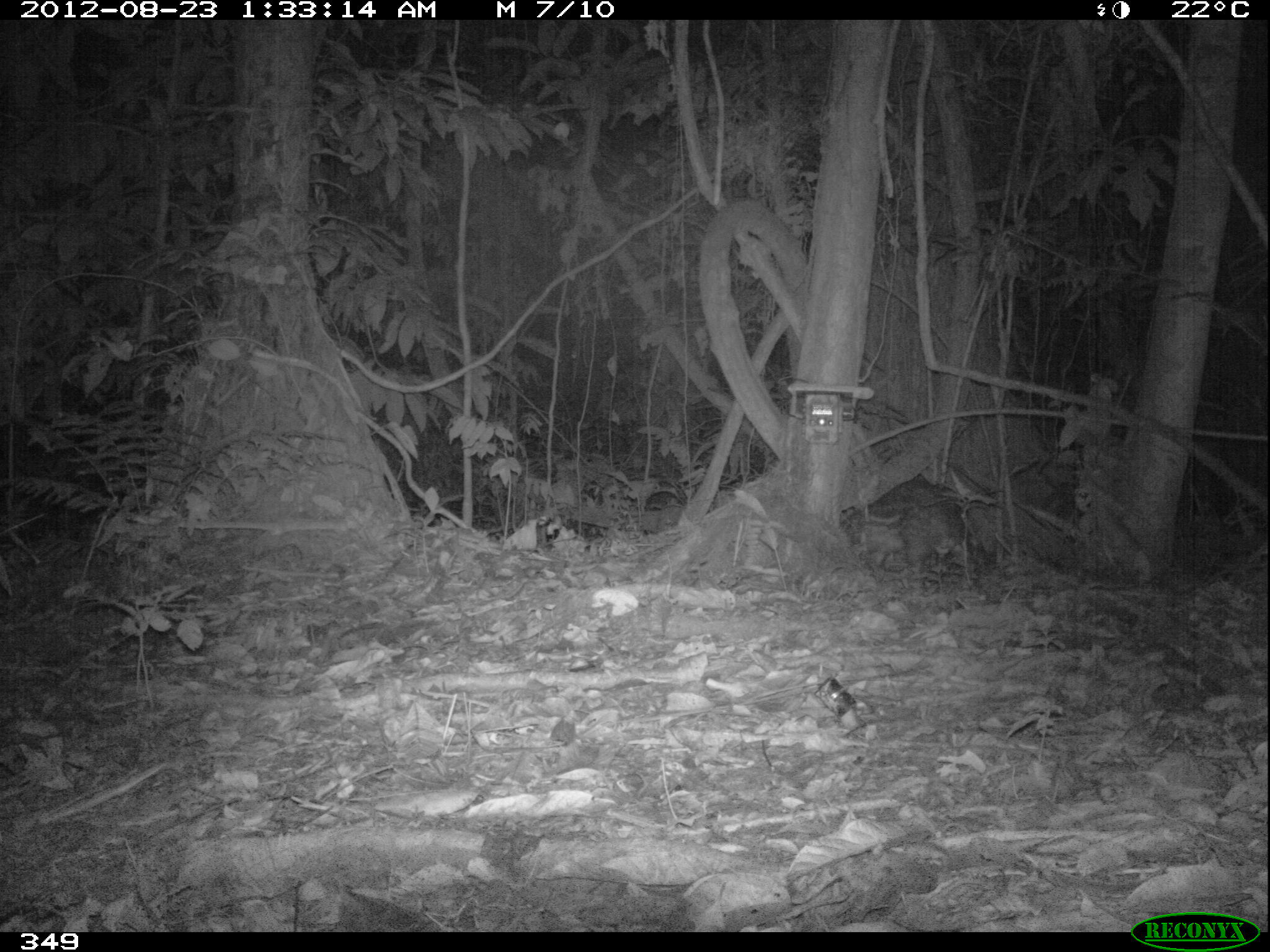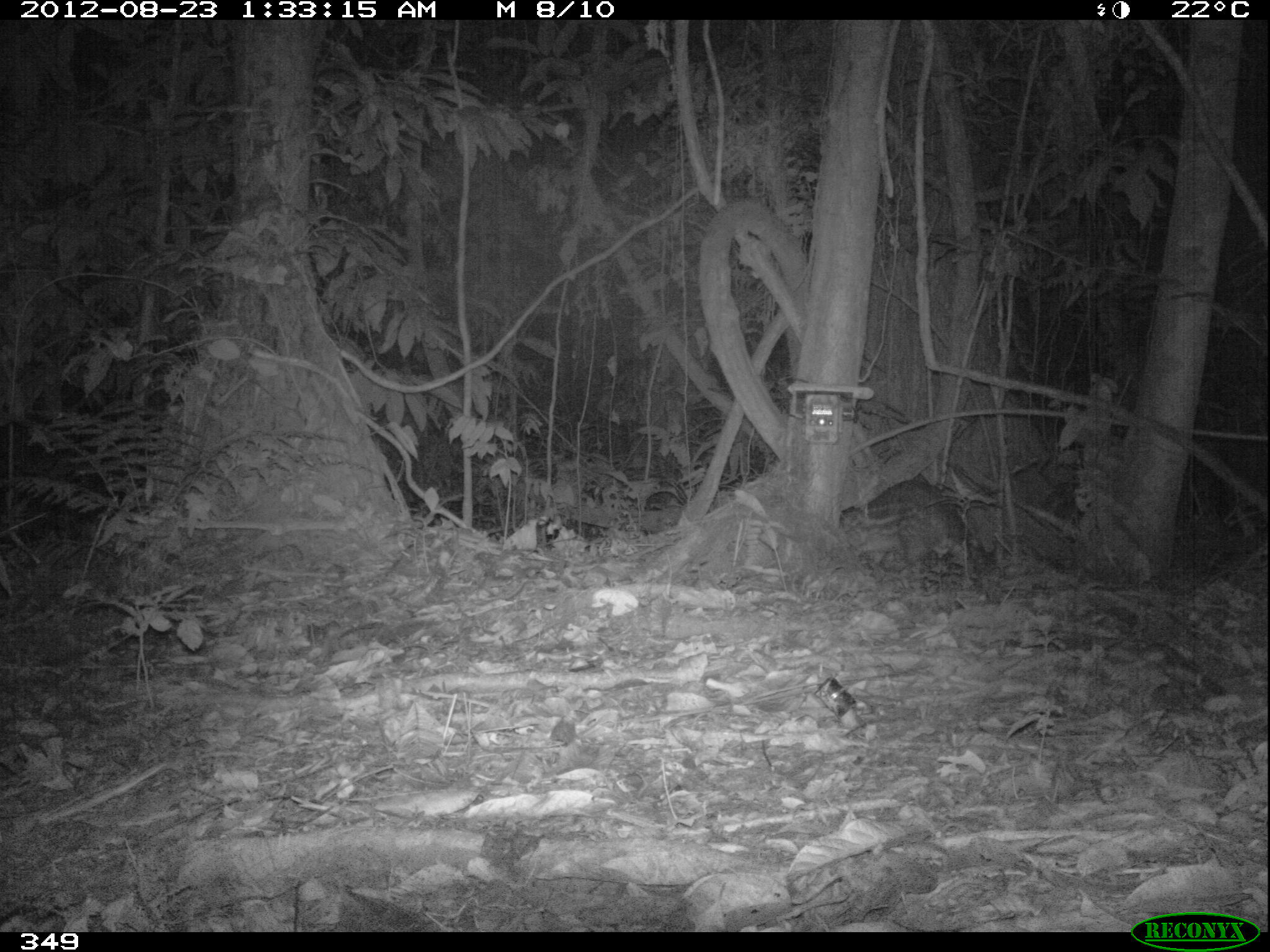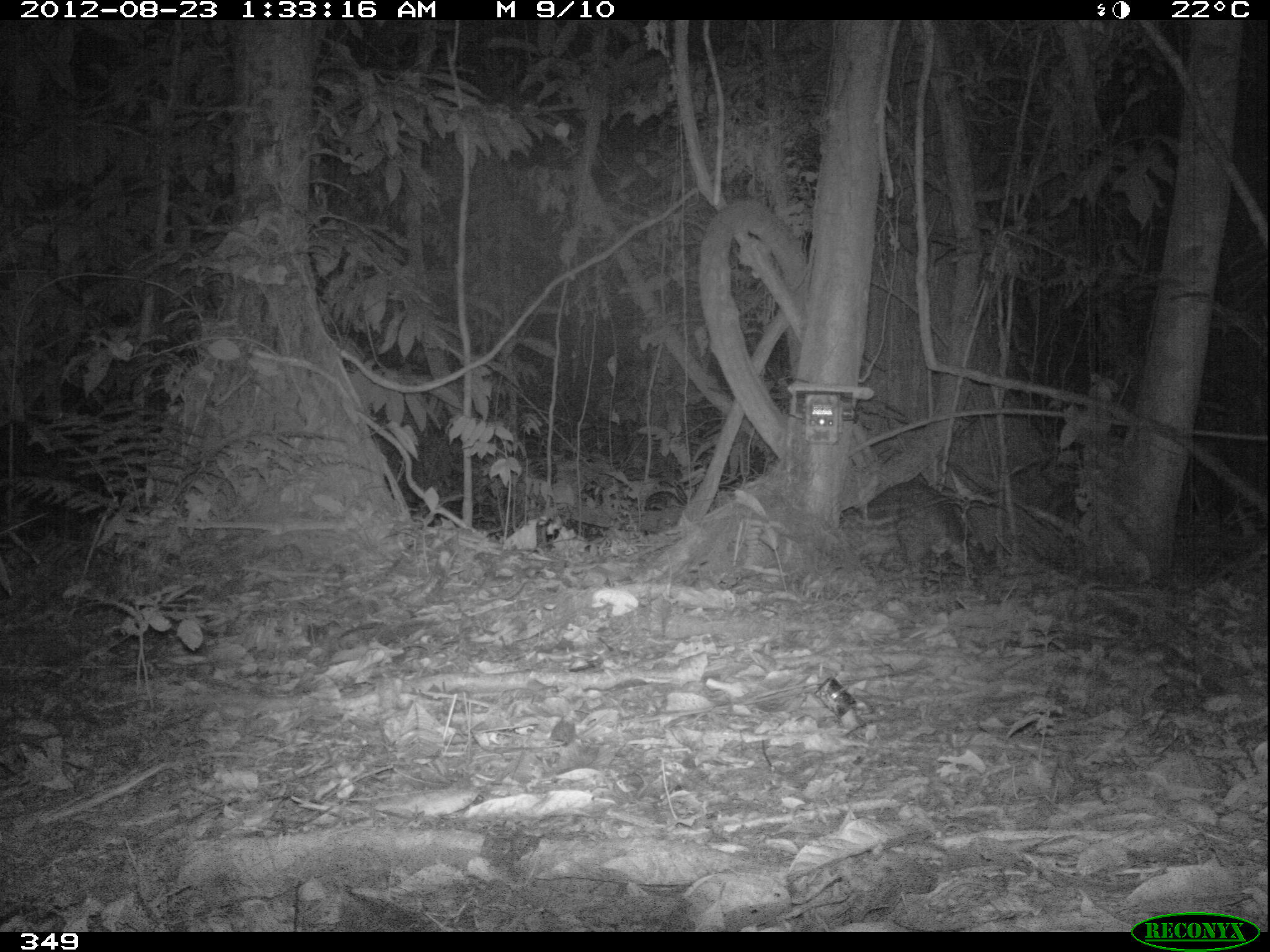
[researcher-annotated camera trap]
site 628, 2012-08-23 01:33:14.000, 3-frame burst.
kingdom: Animalia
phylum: Chordata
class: Mammalia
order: Rodentia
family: Cuniculidae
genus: Cuniculus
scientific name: Cuniculus paca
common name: spotted paca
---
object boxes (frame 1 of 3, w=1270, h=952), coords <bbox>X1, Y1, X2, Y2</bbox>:
cuniculus paca: <bbox>846, 476, 985, 591</bbox>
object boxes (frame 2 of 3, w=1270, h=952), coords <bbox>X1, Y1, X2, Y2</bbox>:
cuniculus paca: <bbox>836, 472, 990, 587</bbox>